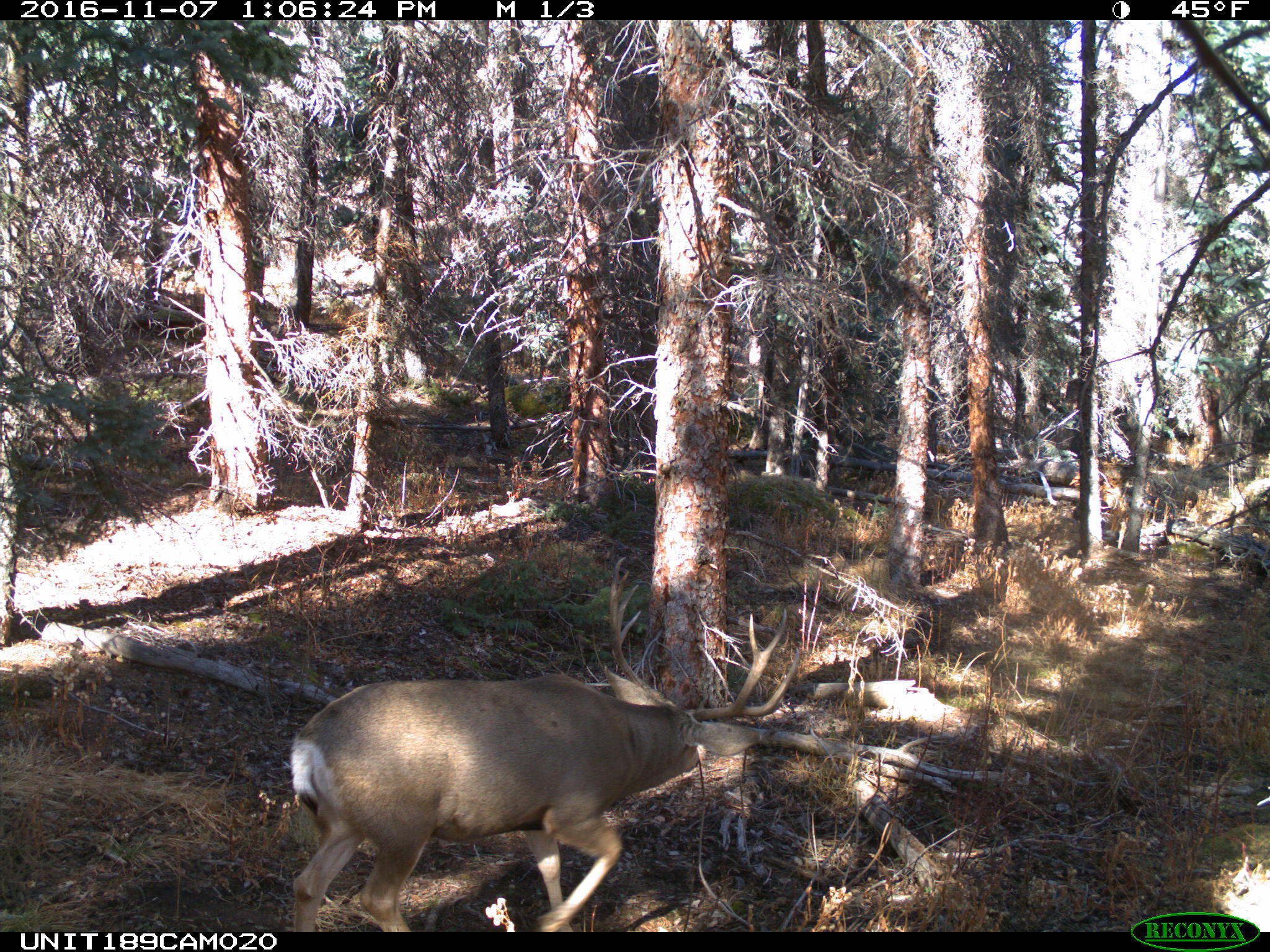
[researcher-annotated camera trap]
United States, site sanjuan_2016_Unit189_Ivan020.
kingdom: Animalia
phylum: Chordata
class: Mammalia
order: Artiodactyla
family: Cervidae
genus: Odocoileus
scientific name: Odocoileus hemionus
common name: mule deer